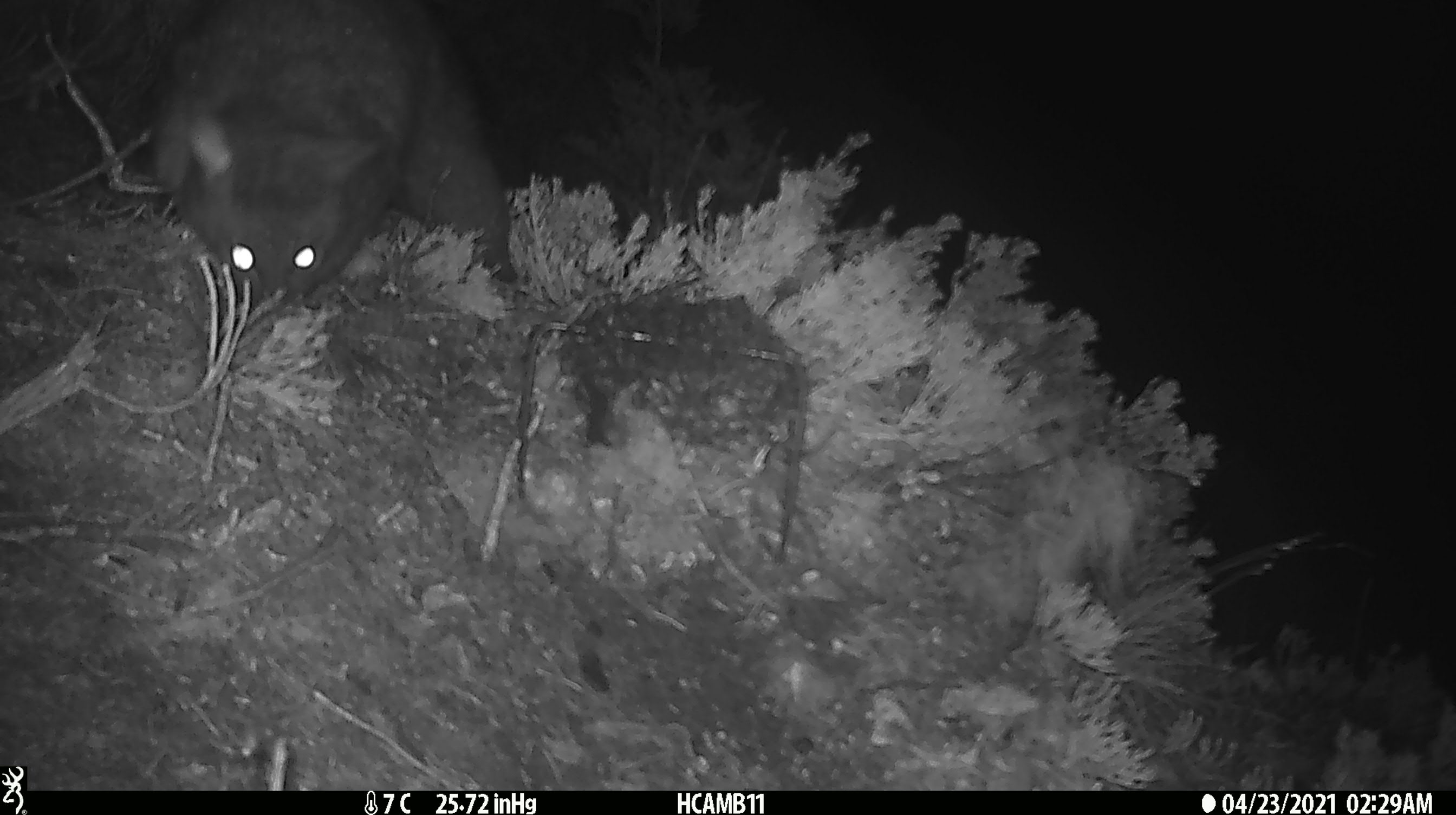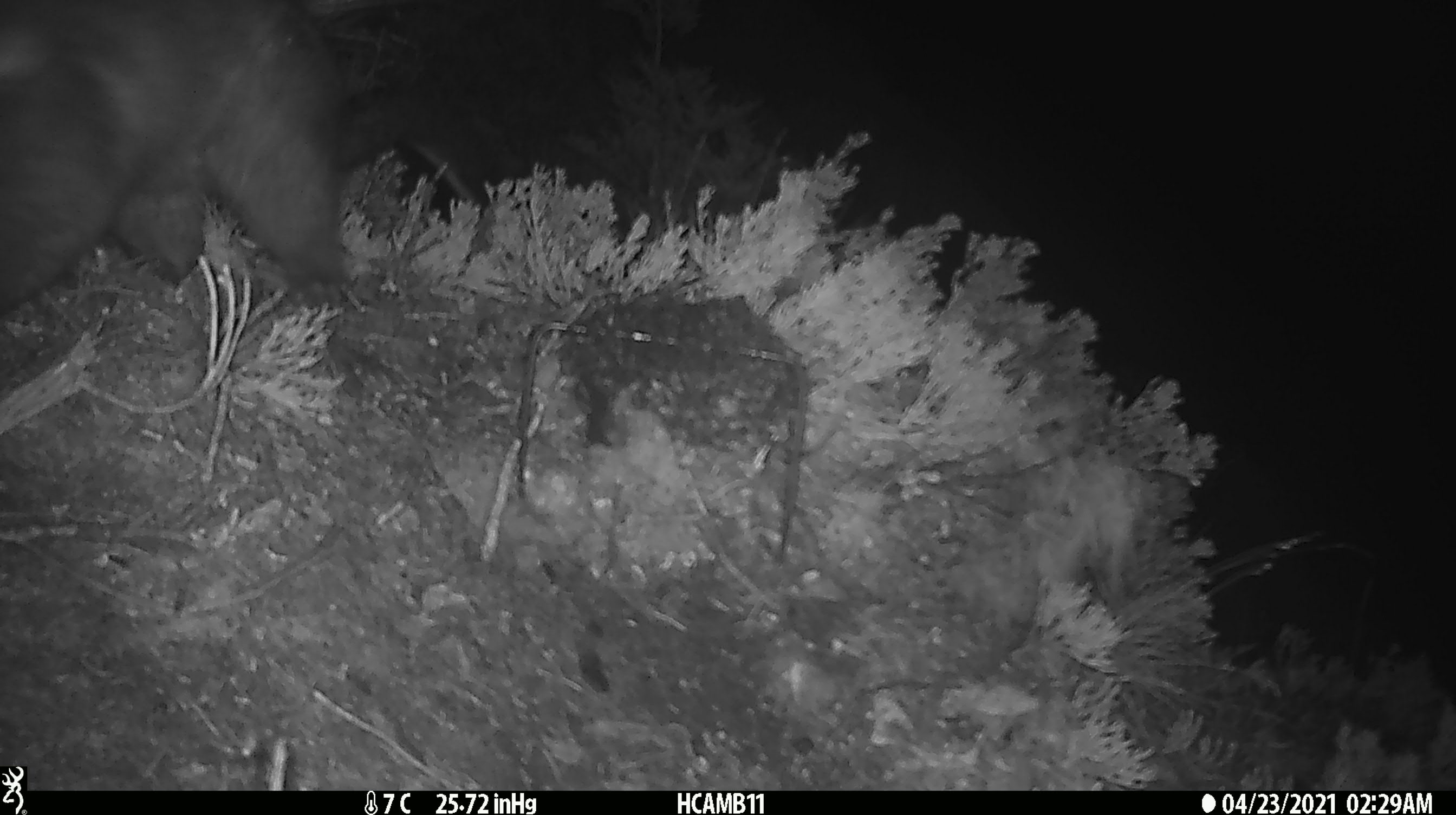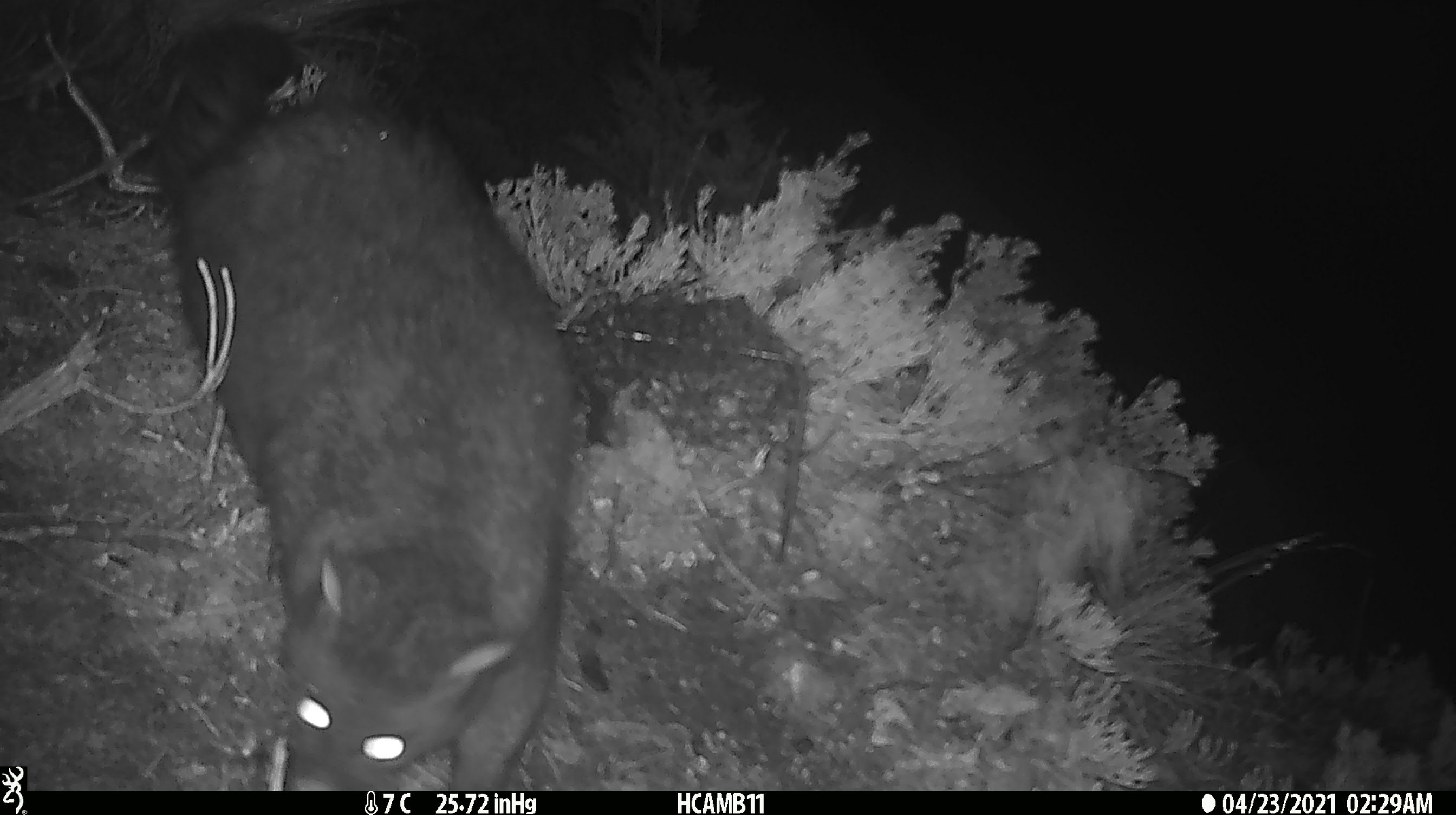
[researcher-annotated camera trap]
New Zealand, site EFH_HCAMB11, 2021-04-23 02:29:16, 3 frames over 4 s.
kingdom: Animalia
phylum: Chordata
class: Mammalia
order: Diprotodontia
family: Phalangeridae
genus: Trichosurus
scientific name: Trichosurus vulpecula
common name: common brushtail possum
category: possum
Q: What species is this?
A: Possum (common brushtail possum) (Trichosurus vulpecula).